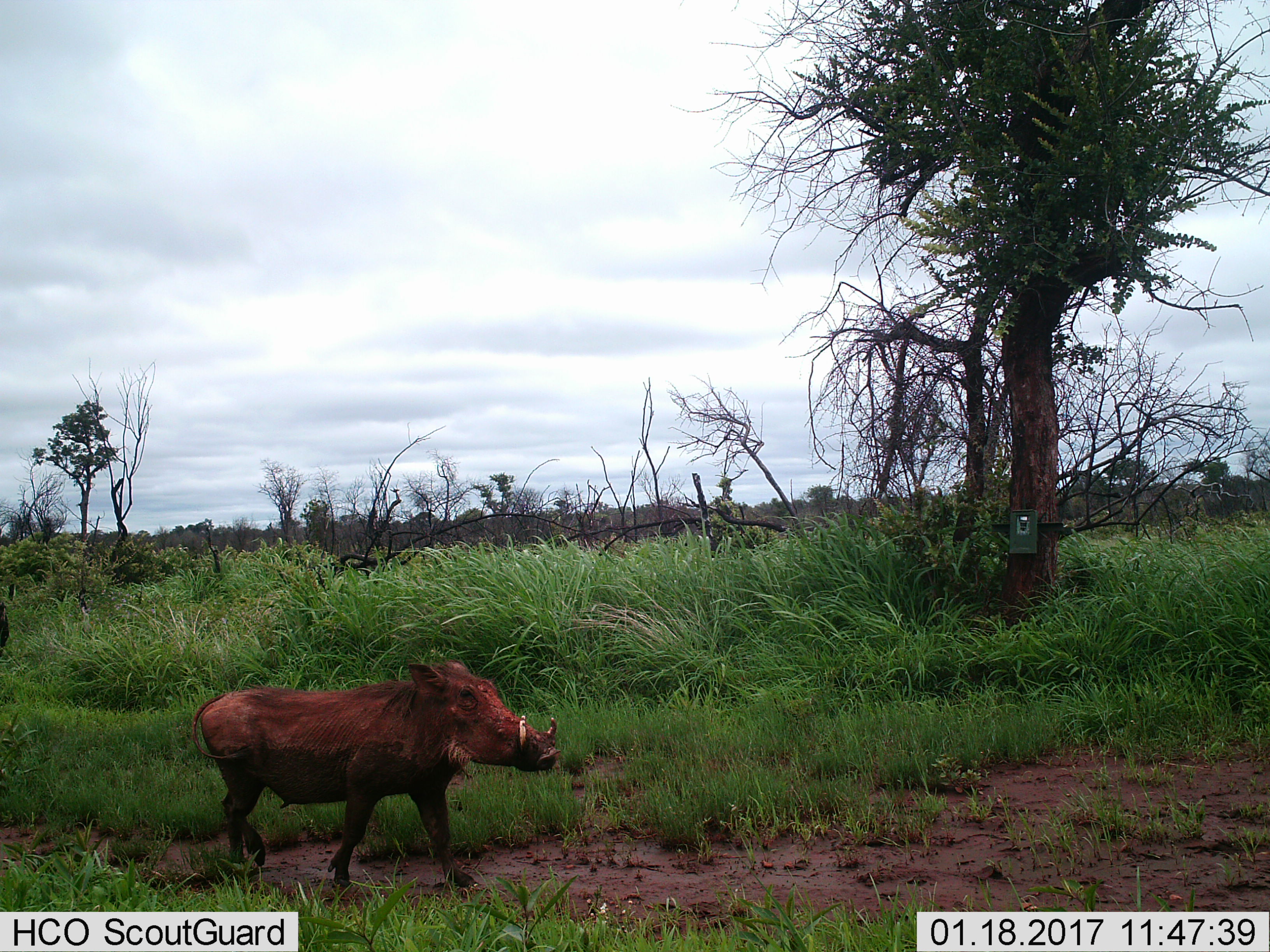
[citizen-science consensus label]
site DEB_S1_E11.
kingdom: Animalia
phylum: Chordata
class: Mammalia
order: Artiodactyla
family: Suidae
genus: Phacochoerus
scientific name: Phacochoerus africanus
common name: warthog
Warthog (Phacochoerus africanus), count 1. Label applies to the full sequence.